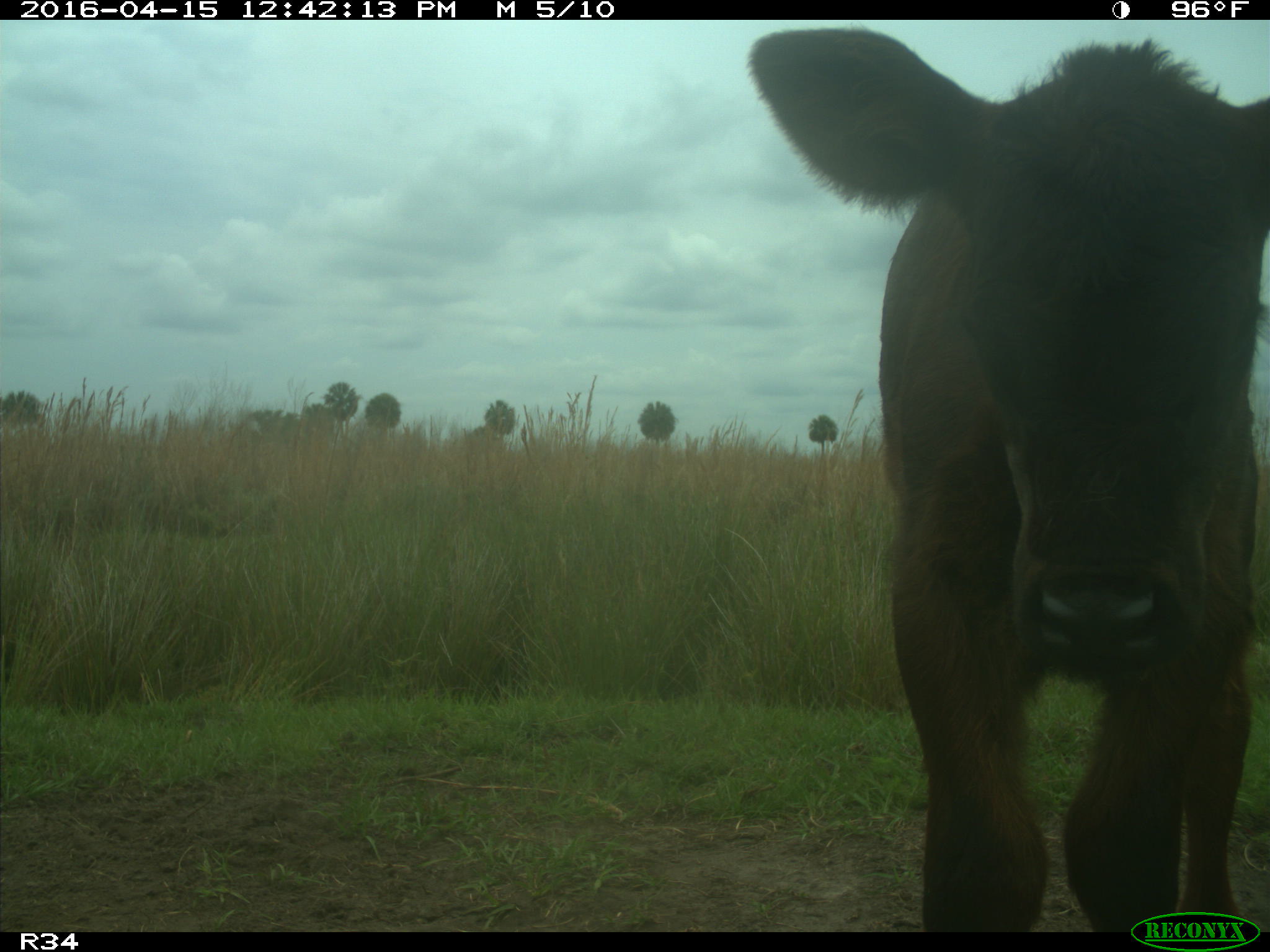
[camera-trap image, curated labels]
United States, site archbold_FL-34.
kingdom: Animalia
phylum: Chordata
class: Mammalia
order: Artiodactyla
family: Bovidae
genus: Bos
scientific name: Bos taurus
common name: domestic cow